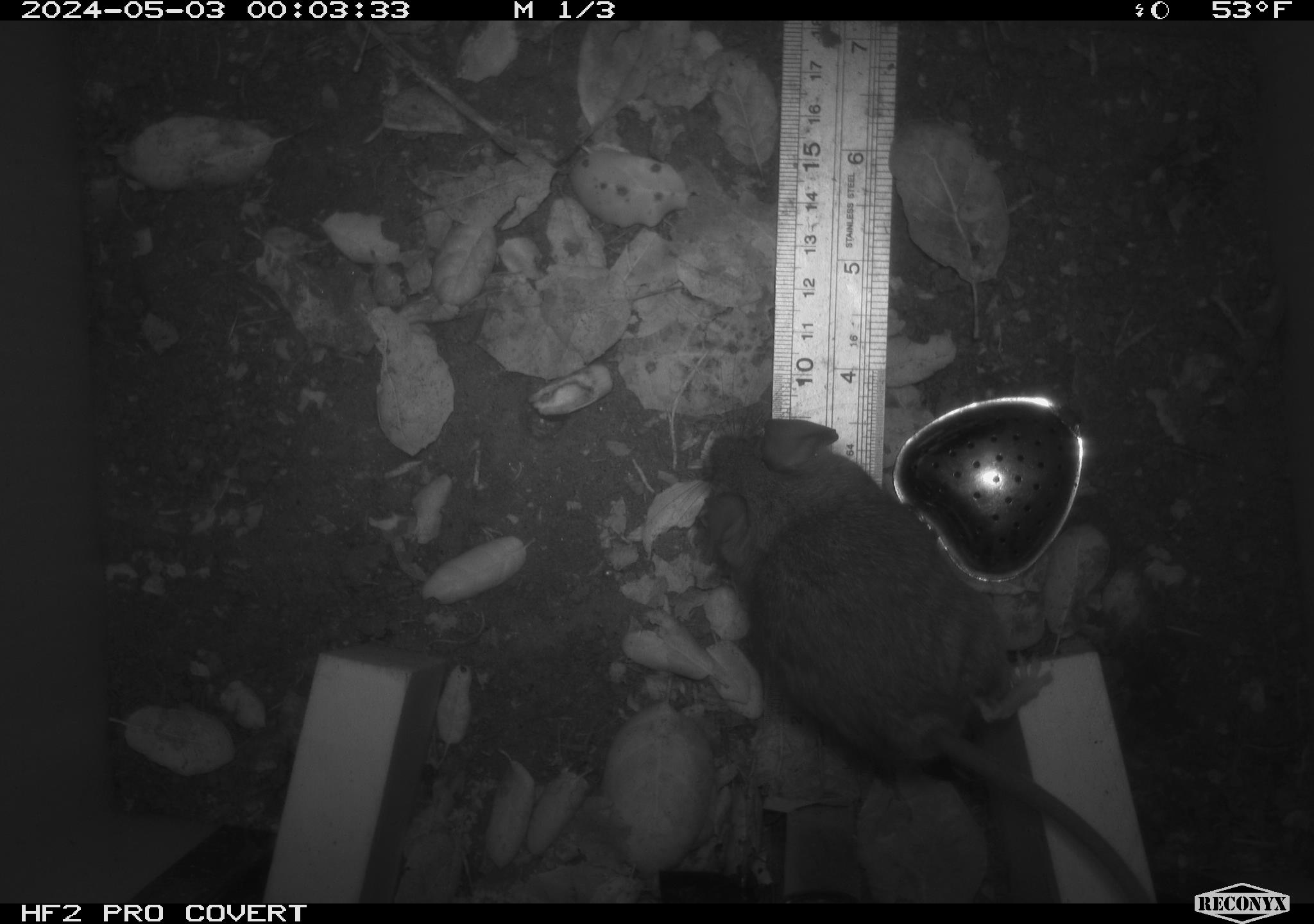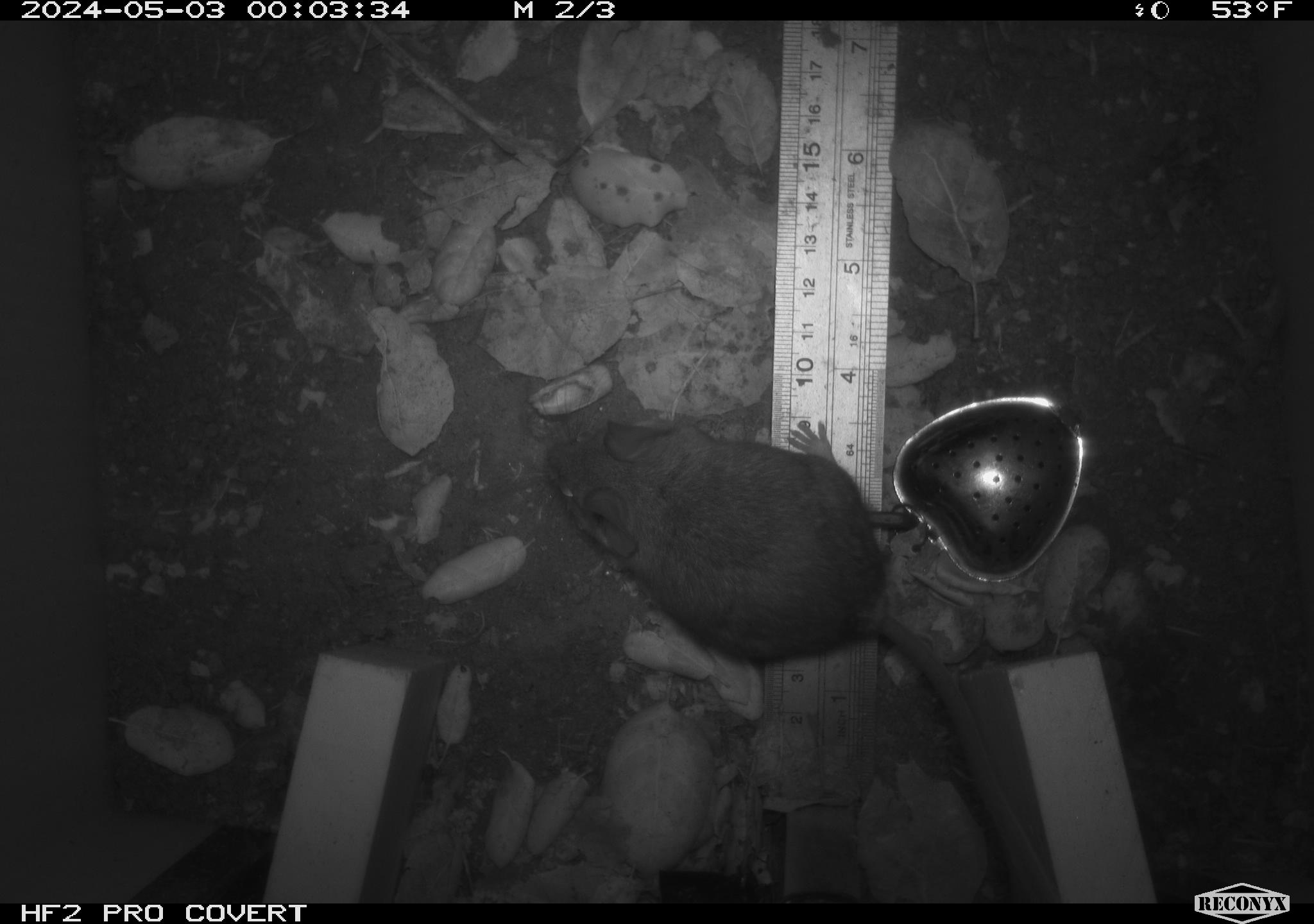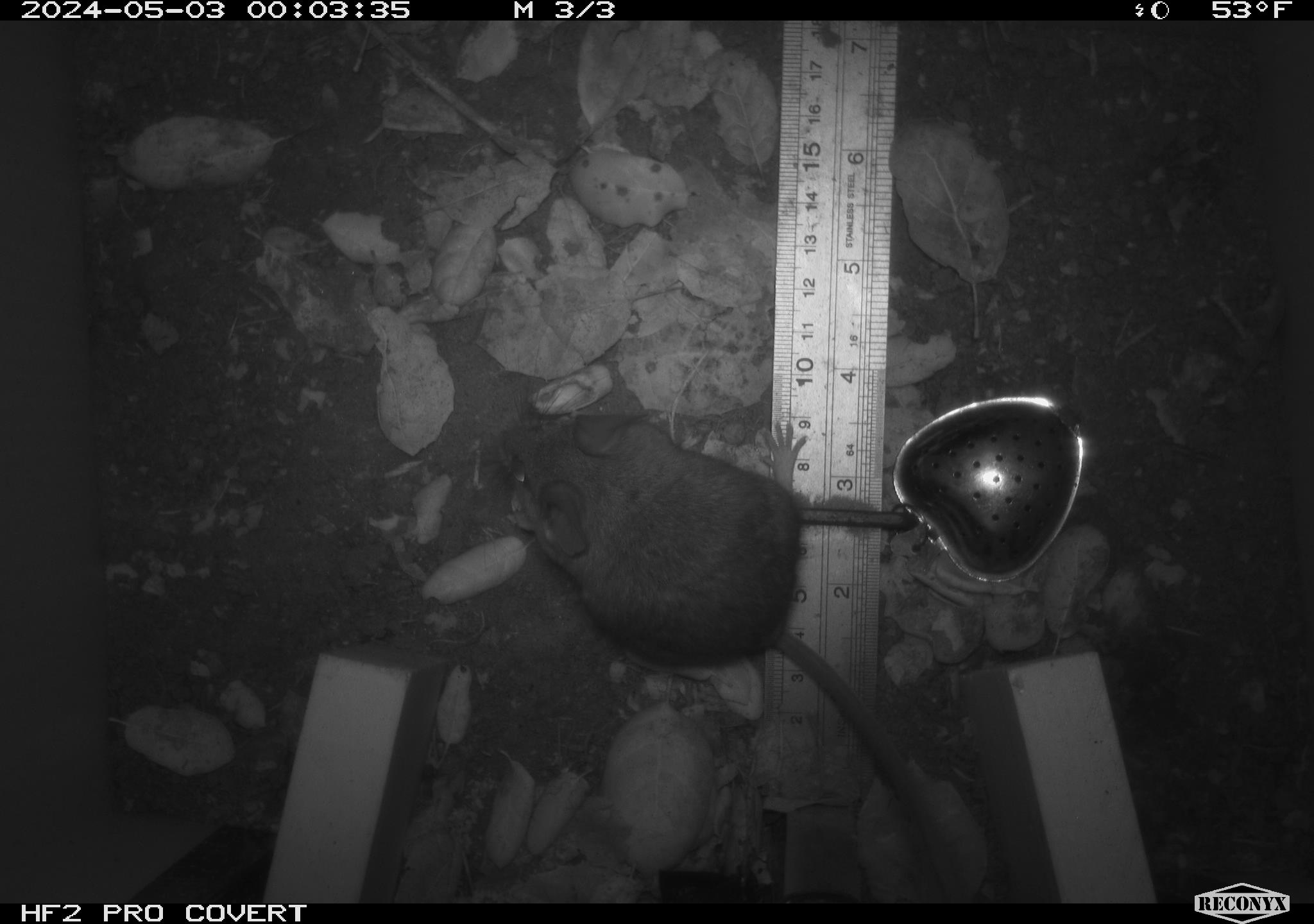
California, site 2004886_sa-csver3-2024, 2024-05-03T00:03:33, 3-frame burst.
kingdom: Animalia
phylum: Chordata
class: Mammalia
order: Rodentia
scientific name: Rodentia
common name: rodent